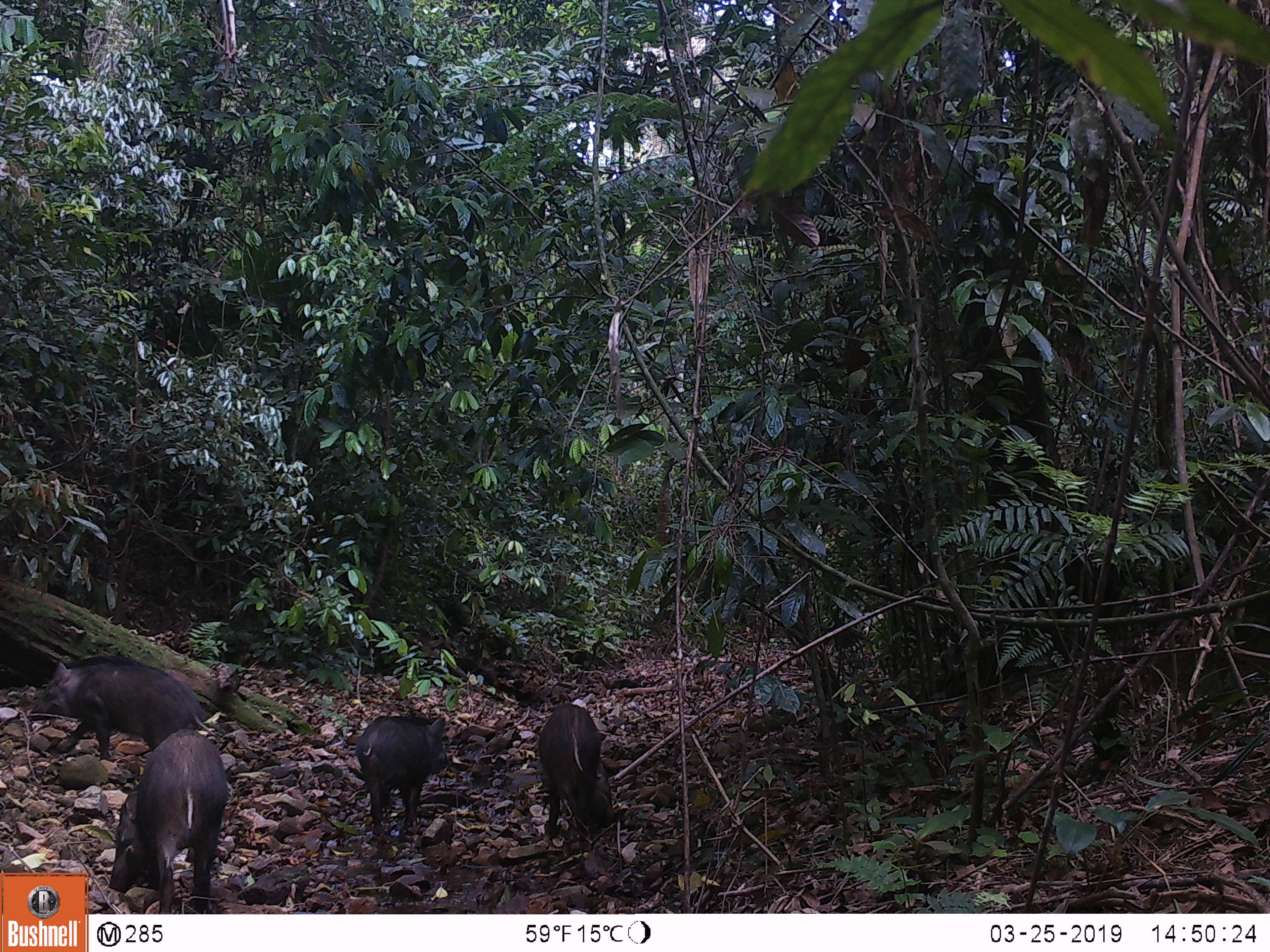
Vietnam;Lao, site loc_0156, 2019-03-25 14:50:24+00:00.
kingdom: Animalia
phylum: Chordata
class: Mammalia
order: Artiodactyla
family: Suidae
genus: Sus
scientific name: Sus scrofa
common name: eurasian wild pig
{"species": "eurasian wild pig (Sus scrofa)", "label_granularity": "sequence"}